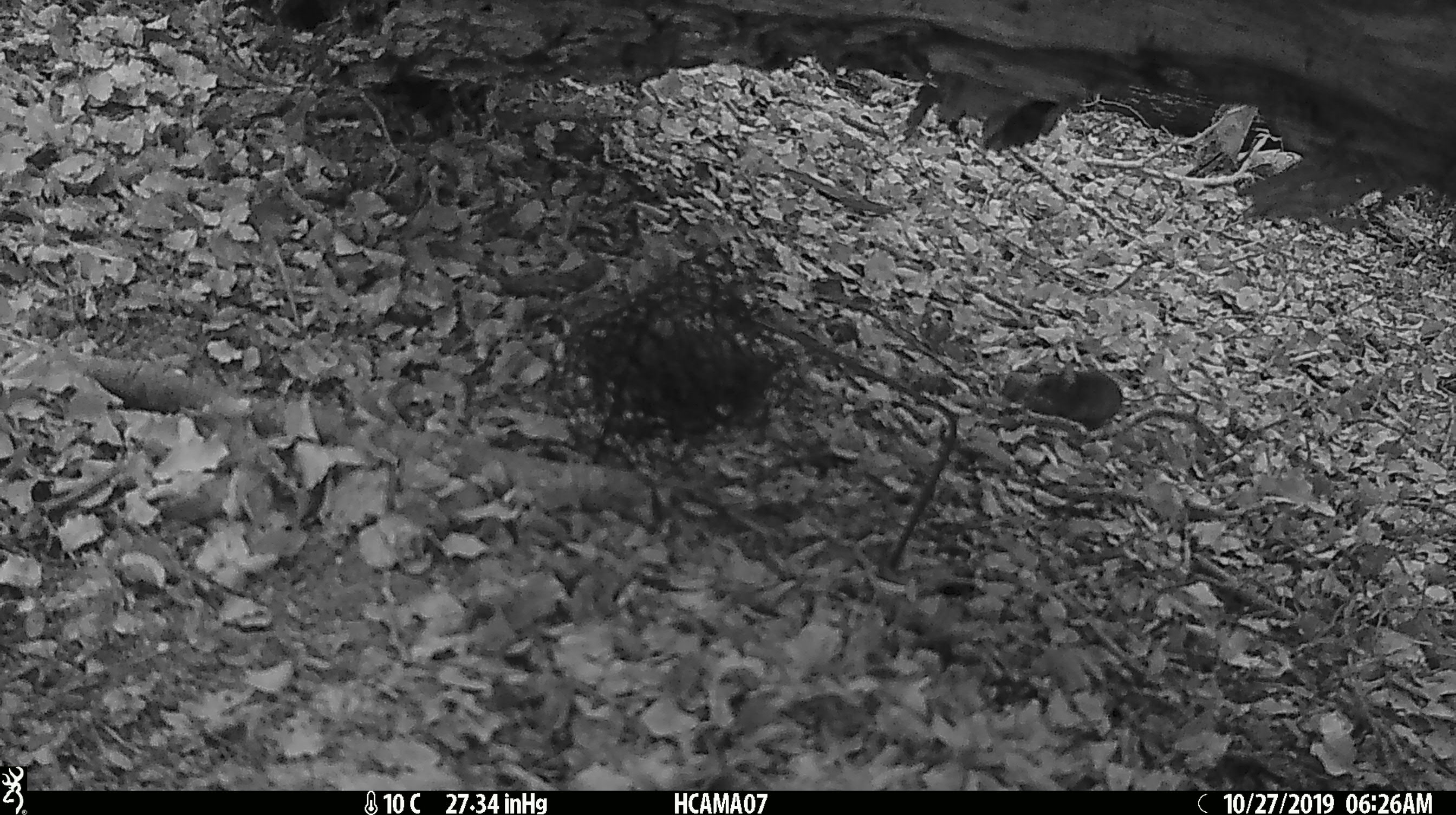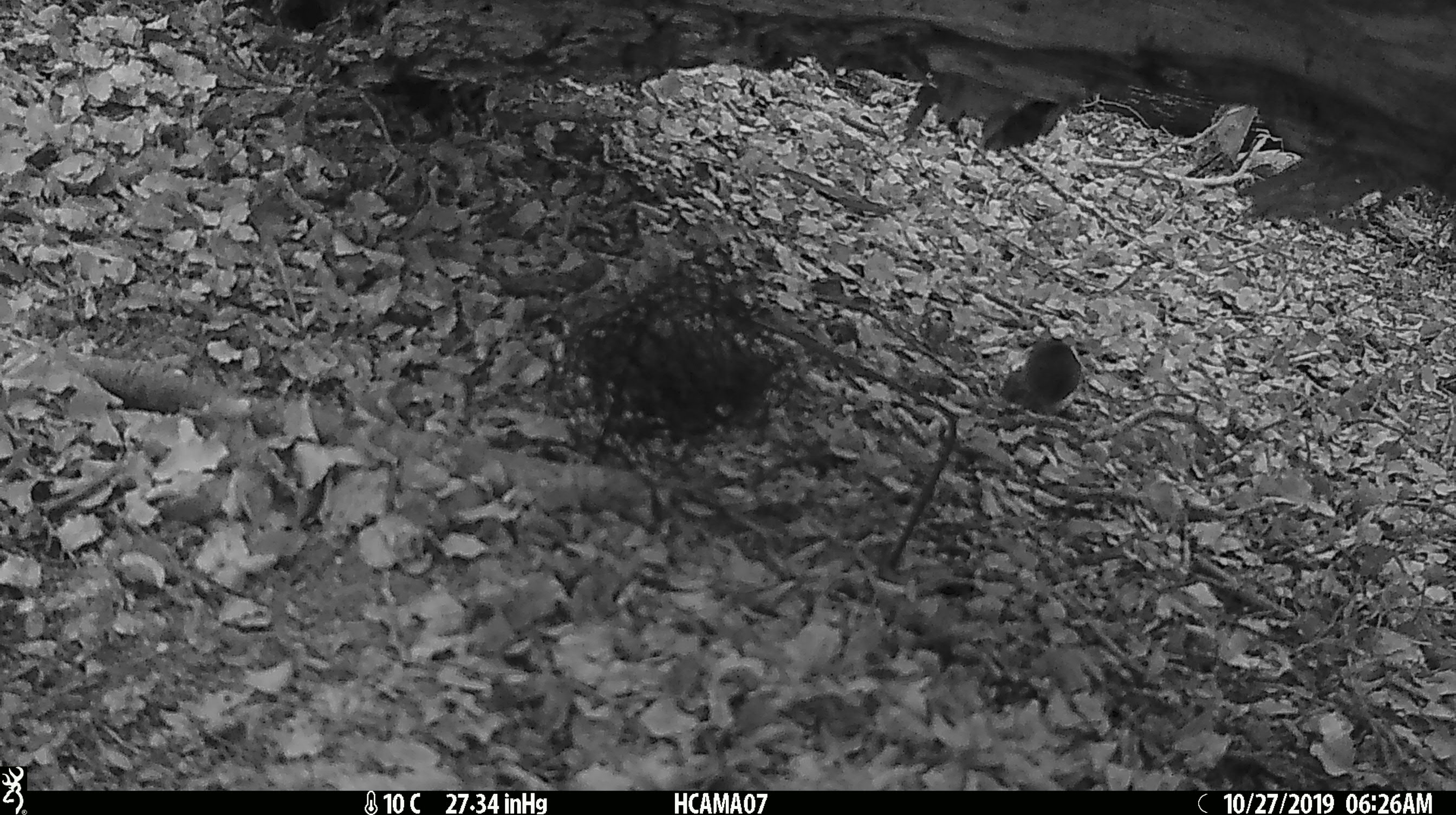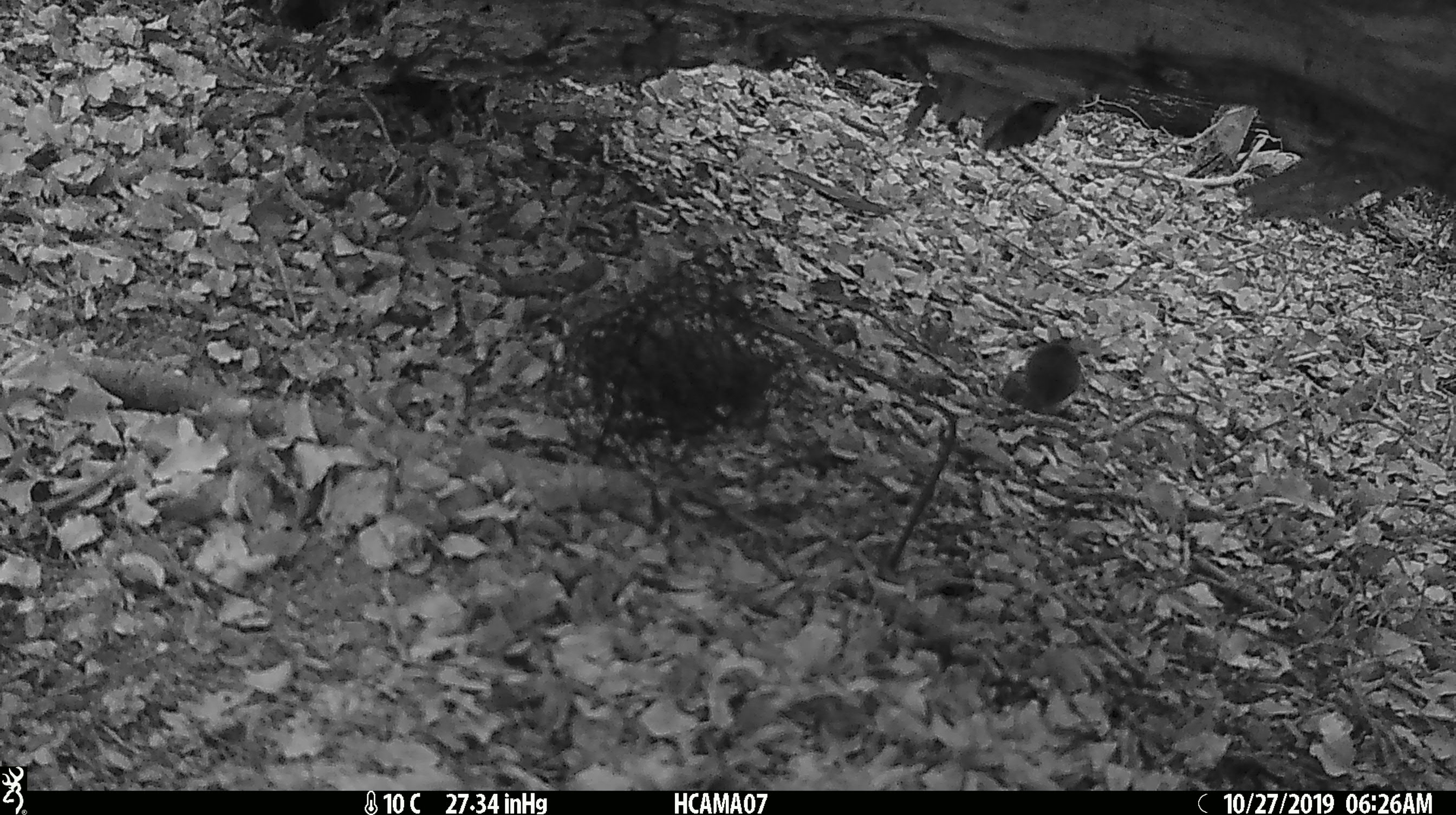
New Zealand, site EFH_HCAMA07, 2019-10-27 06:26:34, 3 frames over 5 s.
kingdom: Animalia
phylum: Chordata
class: Mammalia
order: Rodentia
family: Muridae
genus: Mus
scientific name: Mus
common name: mouse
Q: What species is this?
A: Mouse (Mus).